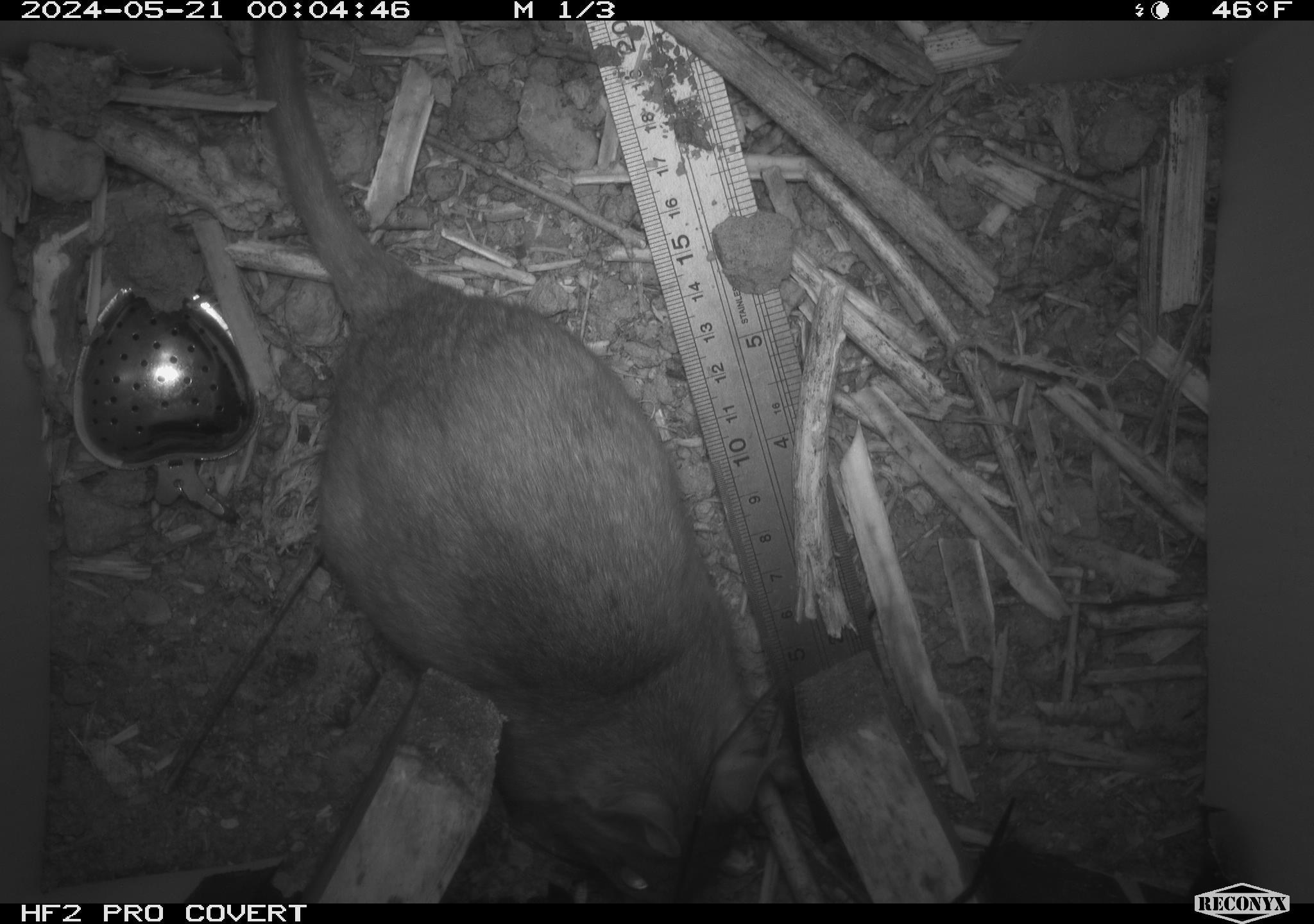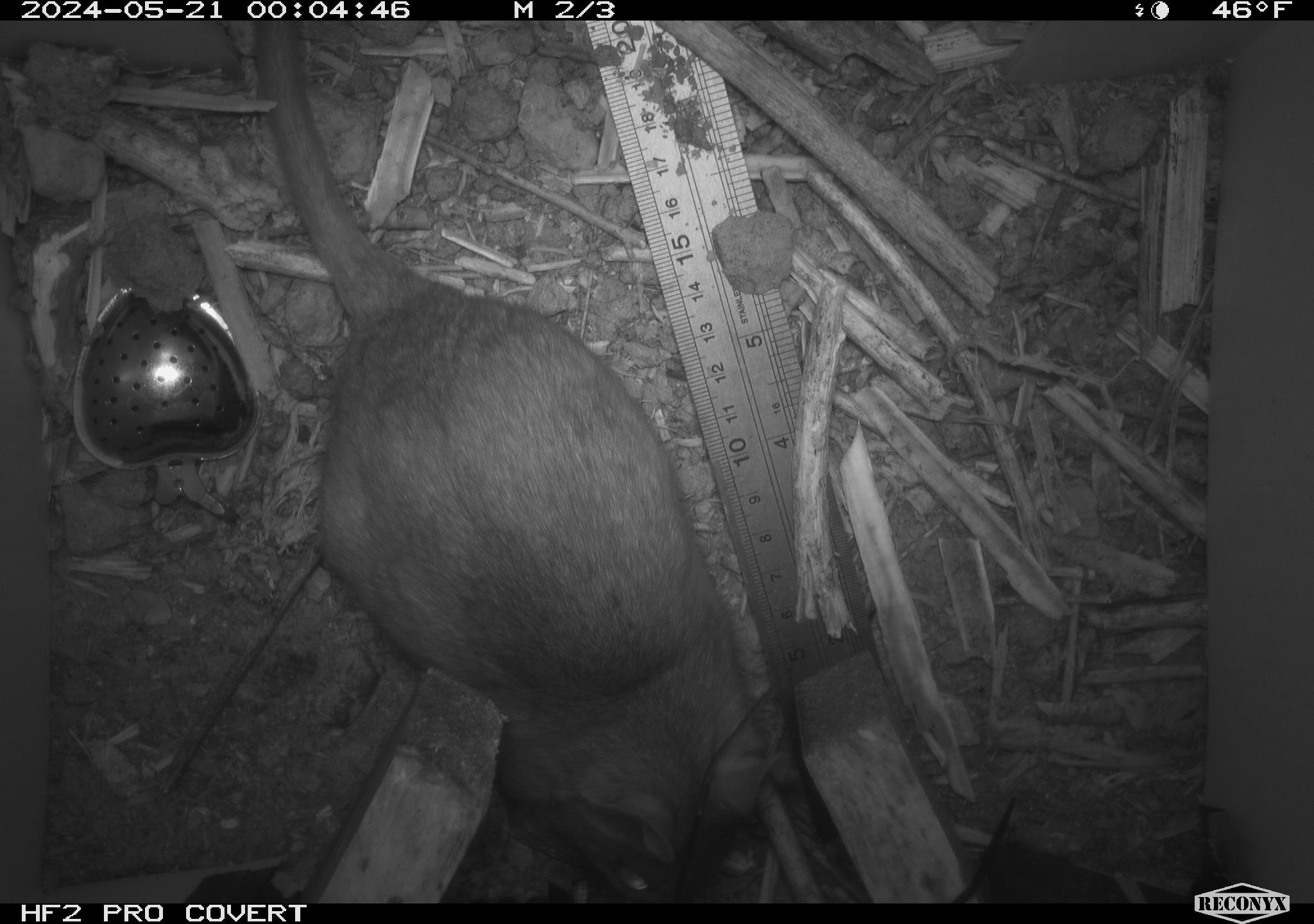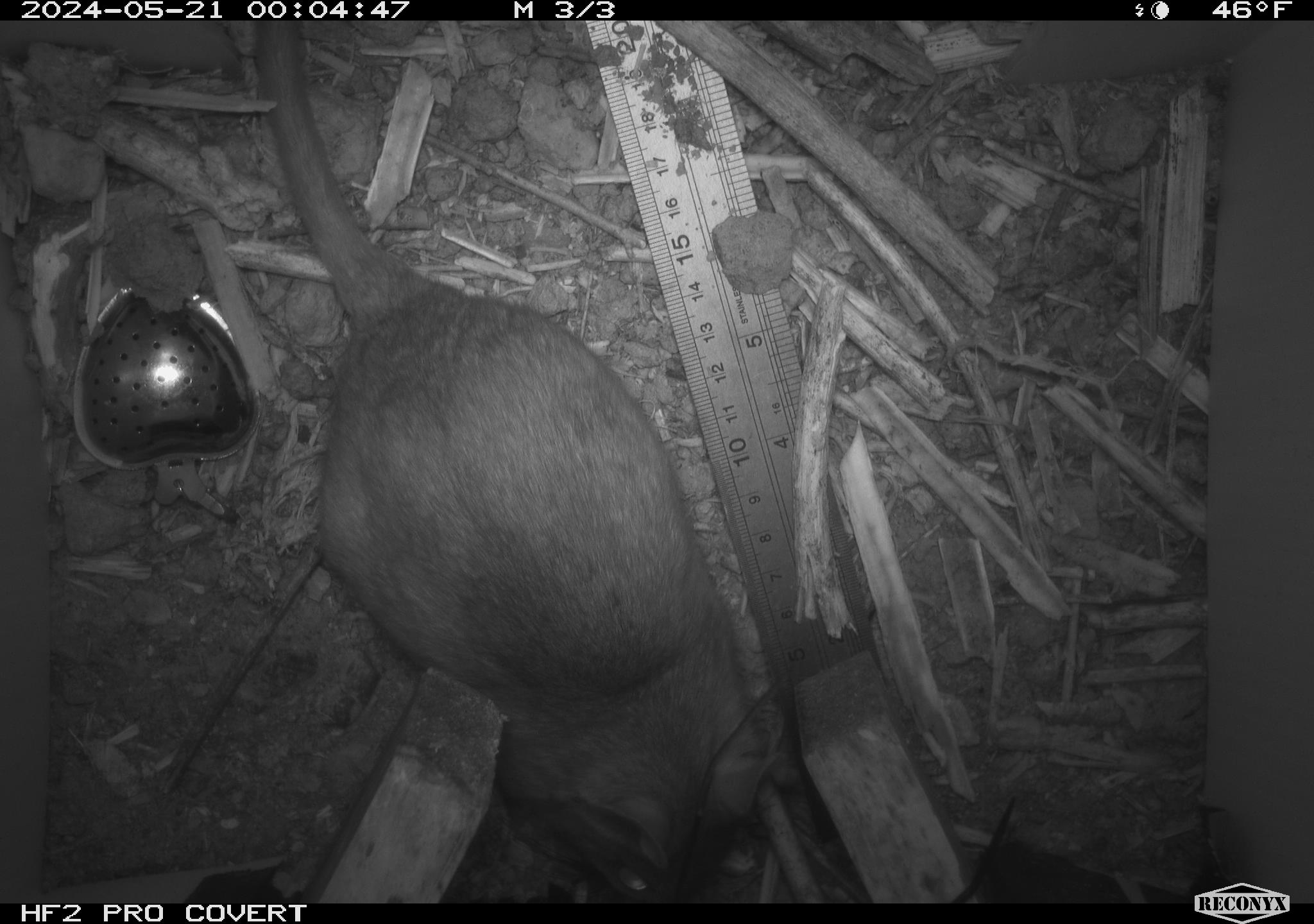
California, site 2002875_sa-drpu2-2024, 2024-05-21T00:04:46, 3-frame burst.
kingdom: Animalia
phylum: Chordata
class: Mammalia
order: Rodentia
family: Cricetidae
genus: Neotoma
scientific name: Neotoma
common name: pack rat or woodrat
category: neotoma species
Neotoma species (pack rat or woodrat) (Neotoma).